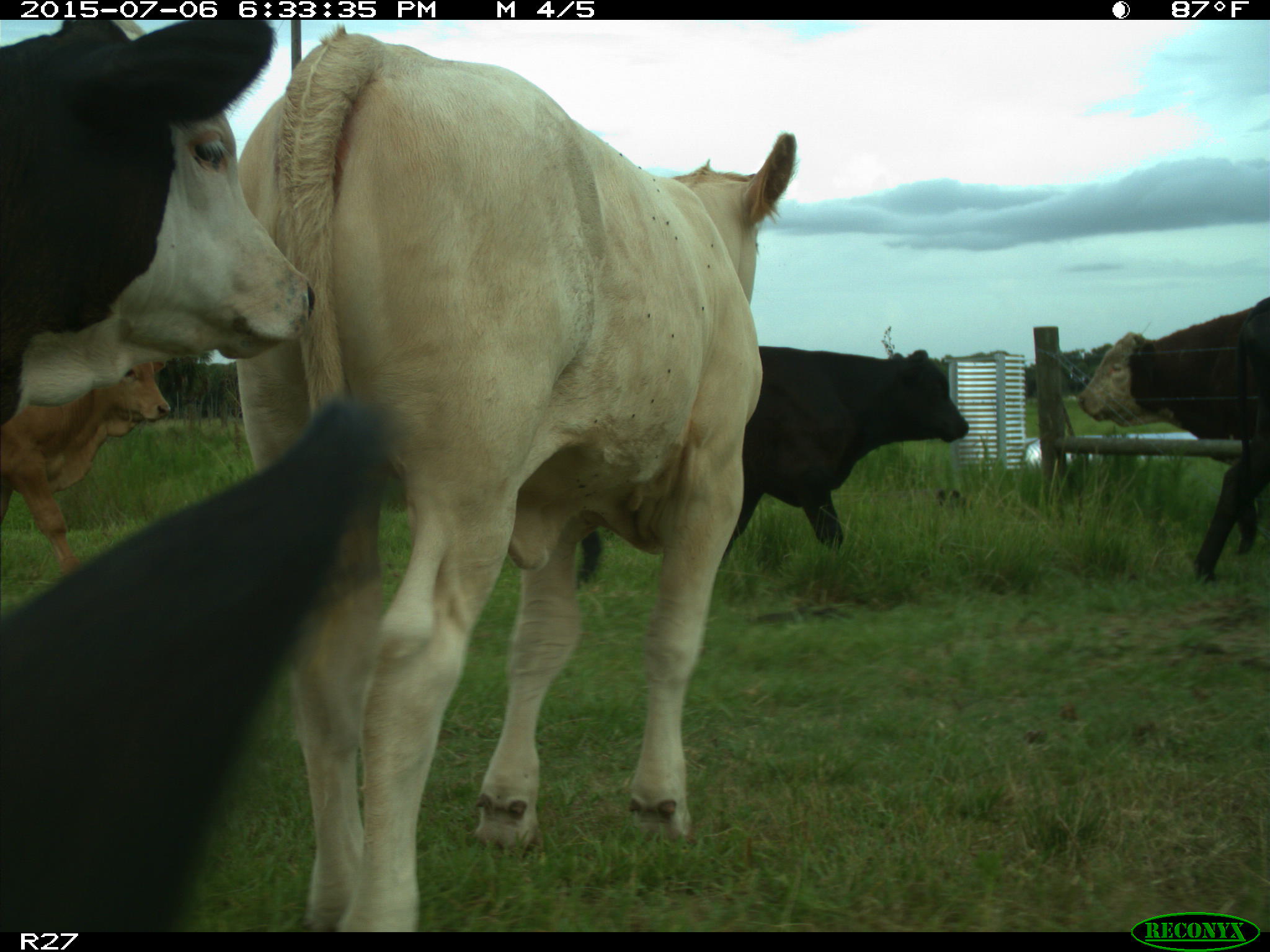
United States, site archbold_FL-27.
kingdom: Animalia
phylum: Chordata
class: Mammalia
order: Artiodactyla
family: Bovidae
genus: Bos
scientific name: Bos taurus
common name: domestic cow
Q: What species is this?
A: Bos taurus (domestic cow).